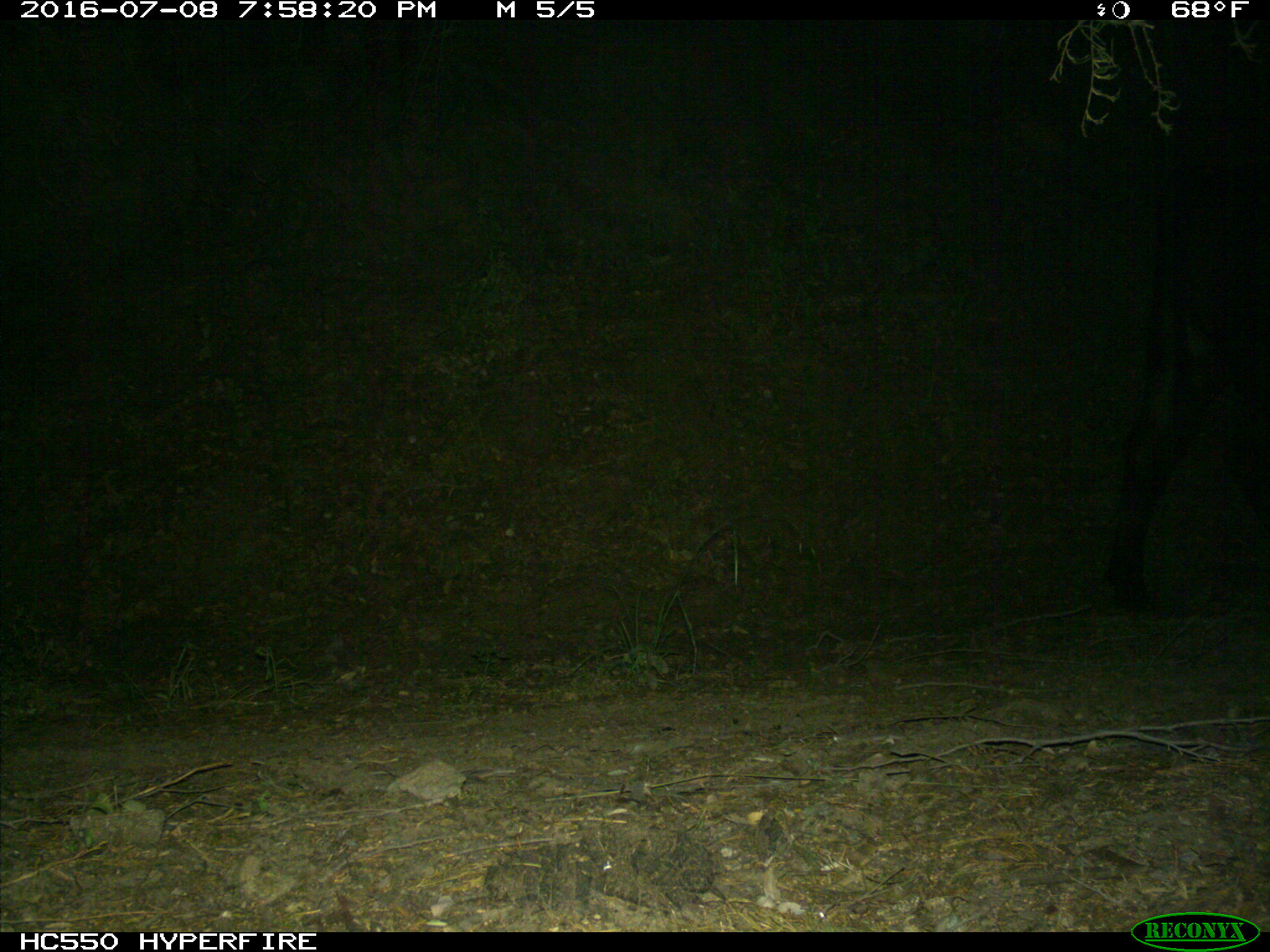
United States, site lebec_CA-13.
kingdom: Animalia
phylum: Chordata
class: Mammalia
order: Artiodactyla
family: Bovidae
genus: Bos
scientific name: Bos taurus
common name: domestic cow